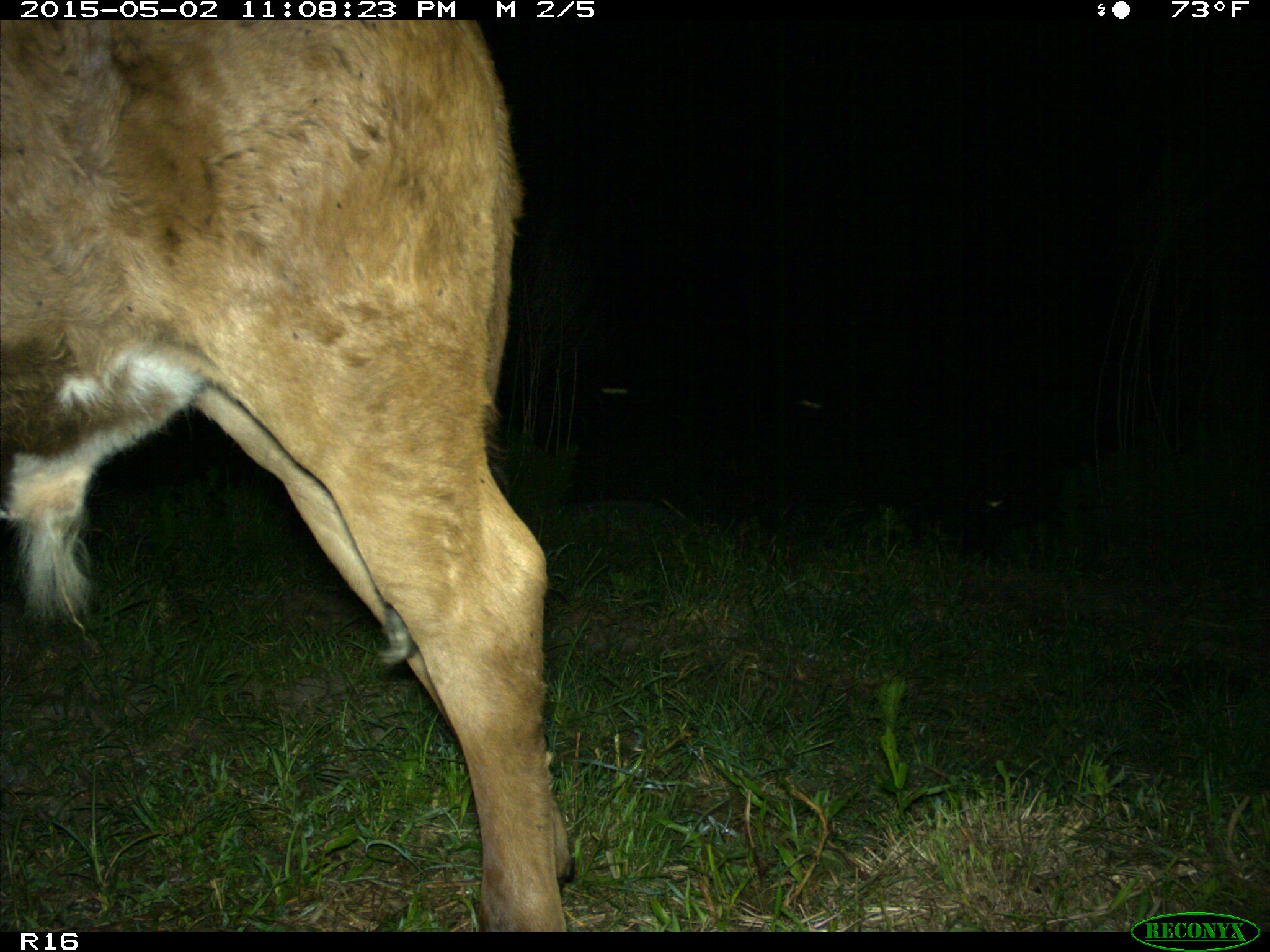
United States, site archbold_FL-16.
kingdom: Animalia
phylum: Chordata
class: Mammalia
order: Artiodactyla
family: Bovidae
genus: Bos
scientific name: Bos taurus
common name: domestic cow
Bos taurus (domestic cow).